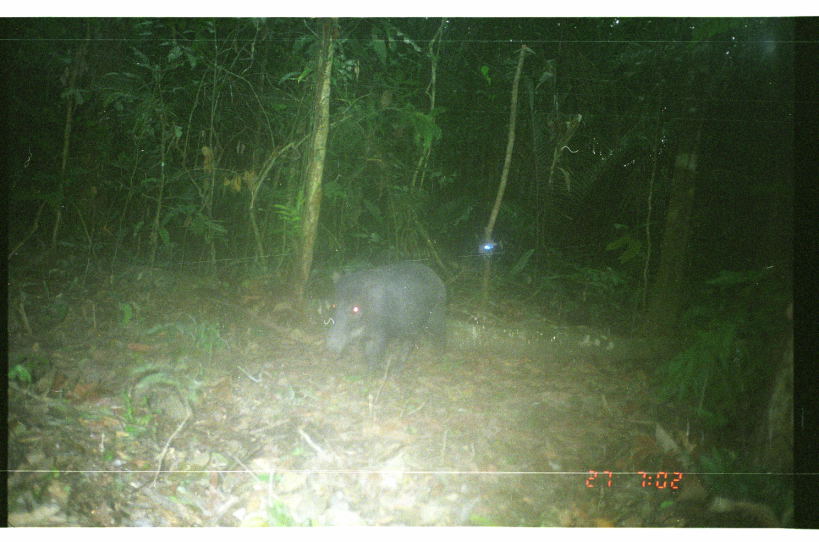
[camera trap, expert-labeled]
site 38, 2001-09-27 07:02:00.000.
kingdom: Animalia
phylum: Chordata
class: Mammalia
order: Artiodactyla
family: Tayassuidae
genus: Tayassu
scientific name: Tayassu pecari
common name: white-lipped peccary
Tayassu pecari (white-lipped peccary).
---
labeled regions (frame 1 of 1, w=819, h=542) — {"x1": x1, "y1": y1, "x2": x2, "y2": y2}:
tayassu pecari: {"x1": 320, "y1": 260, "x2": 451, "y2": 382}